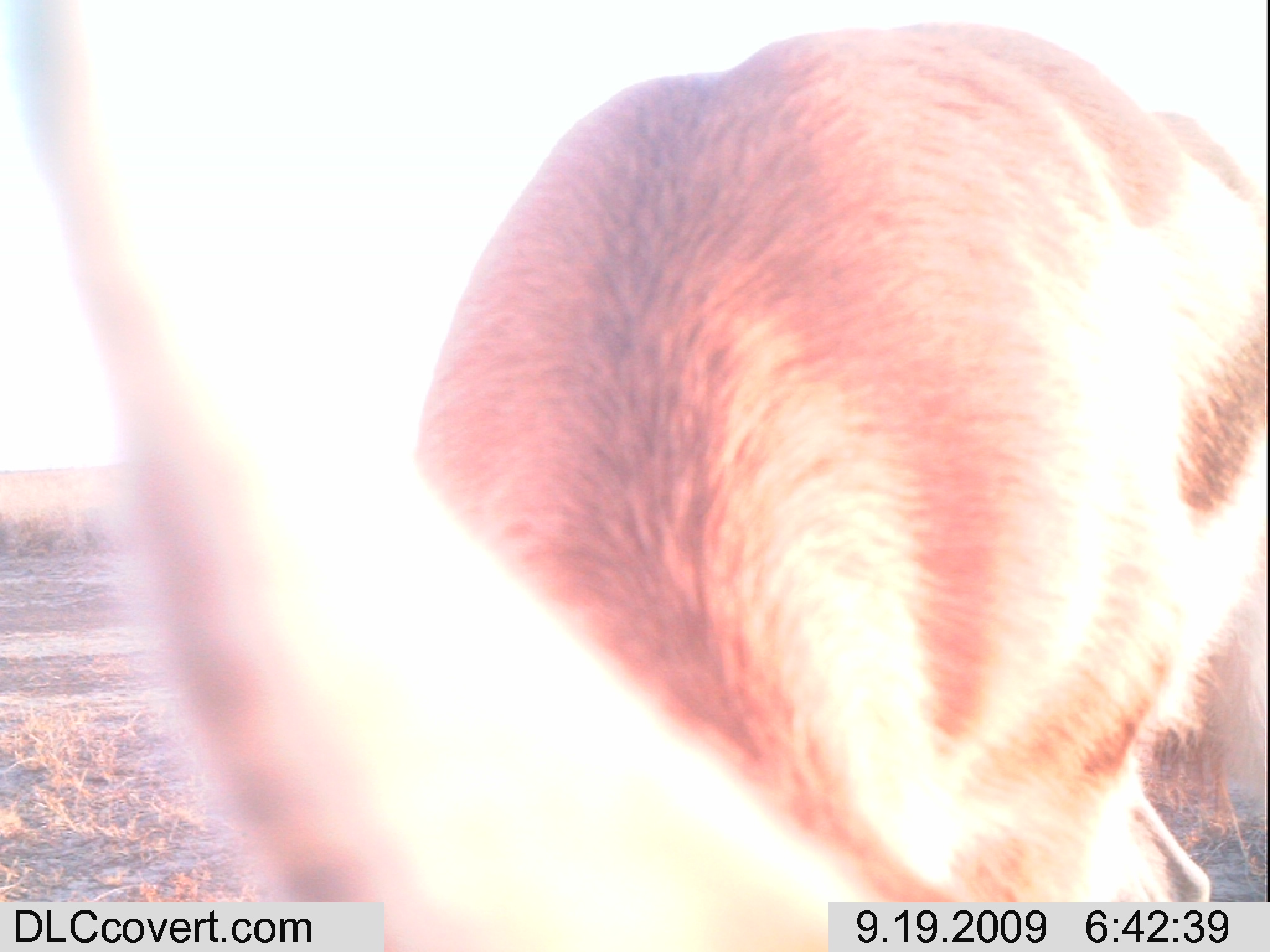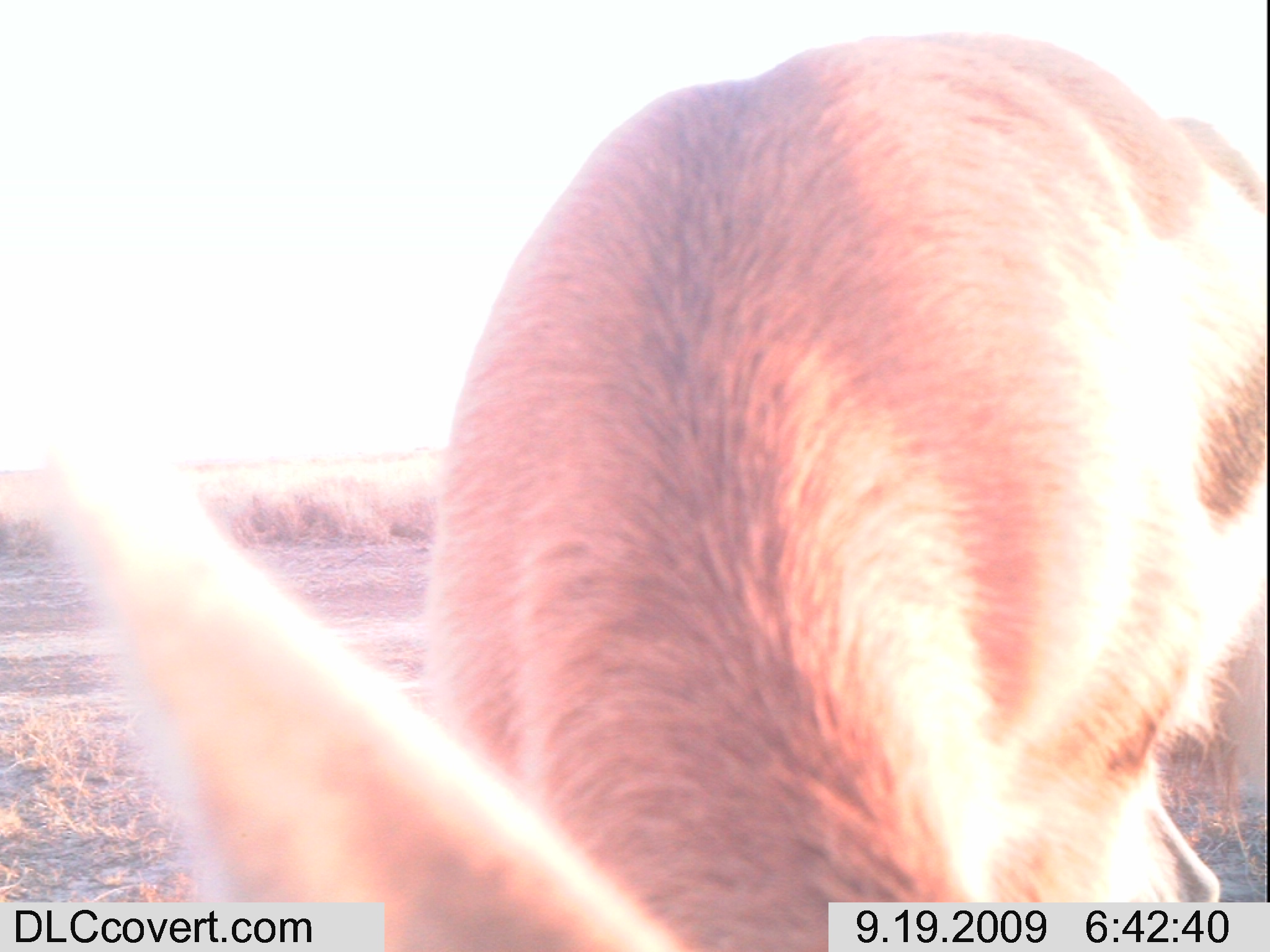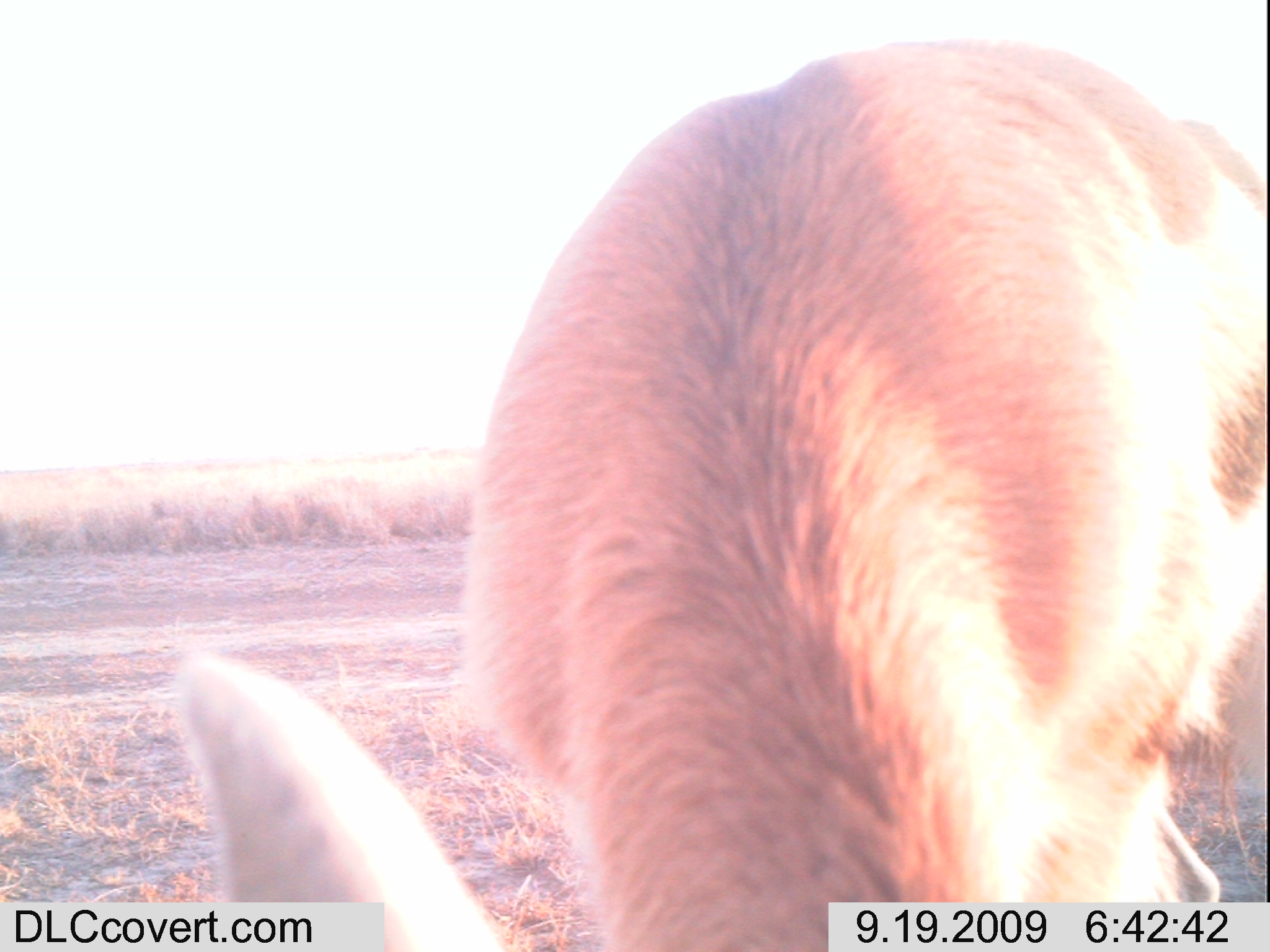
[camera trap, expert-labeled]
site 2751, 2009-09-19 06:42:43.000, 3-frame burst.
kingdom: Animalia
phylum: Chordata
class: Mammalia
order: Artiodactyla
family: Bovidae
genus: Nanger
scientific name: Nanger granti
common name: grant's gazelle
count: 1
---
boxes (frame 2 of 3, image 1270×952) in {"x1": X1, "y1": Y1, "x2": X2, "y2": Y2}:
nanger granti: {"x1": 0, "y1": 16, "x2": 1270, "y2": 946}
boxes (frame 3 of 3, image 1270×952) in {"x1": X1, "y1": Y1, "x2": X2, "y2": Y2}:
nanger granti: {"x1": 176, "y1": 33, "x2": 1270, "y2": 947}